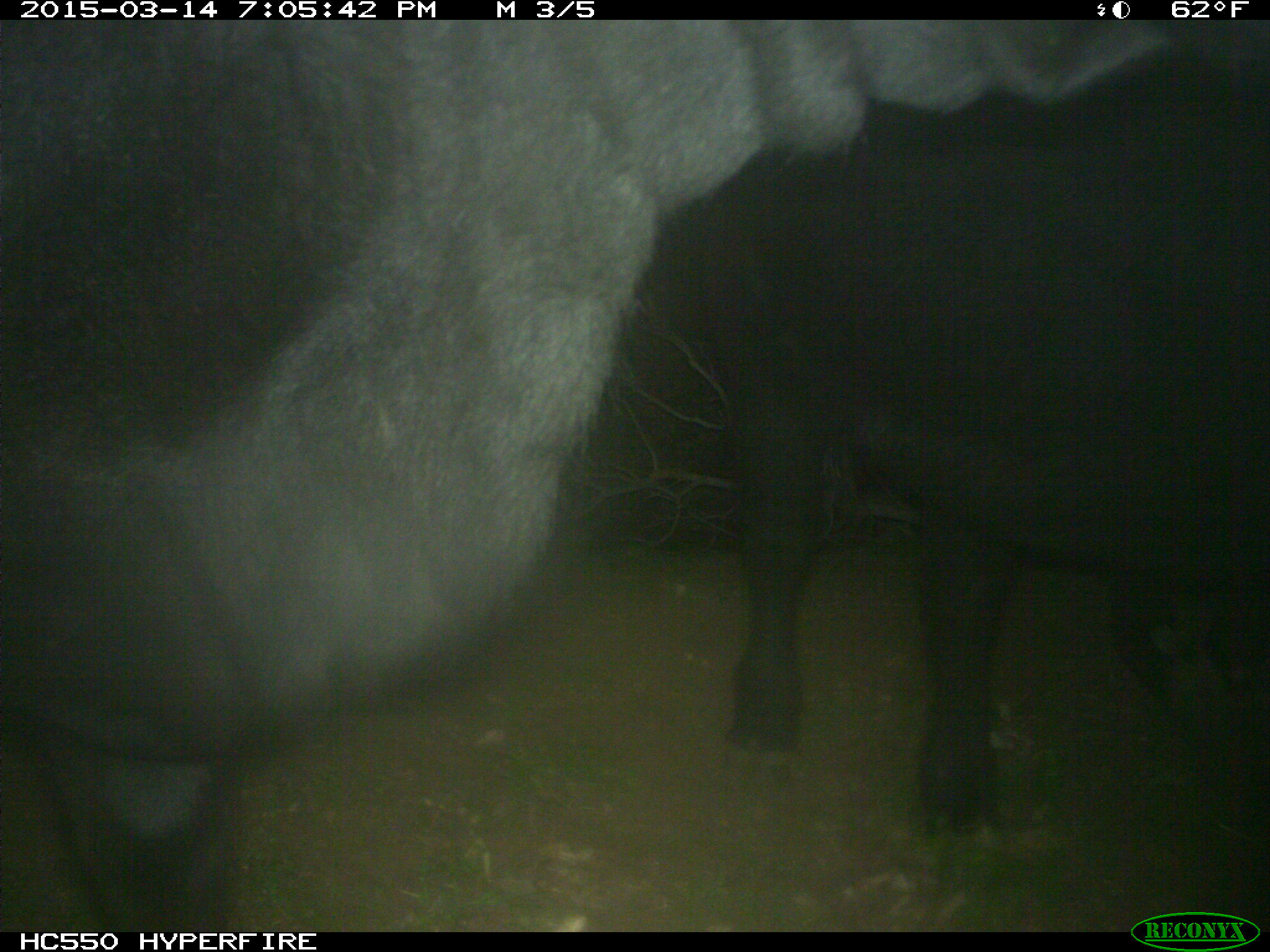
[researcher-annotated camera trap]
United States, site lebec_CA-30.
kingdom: Animalia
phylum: Chordata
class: Mammalia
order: Artiodactyla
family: Bovidae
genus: Bos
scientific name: Bos taurus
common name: domestic cow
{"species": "Bos taurus (domestic cow)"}